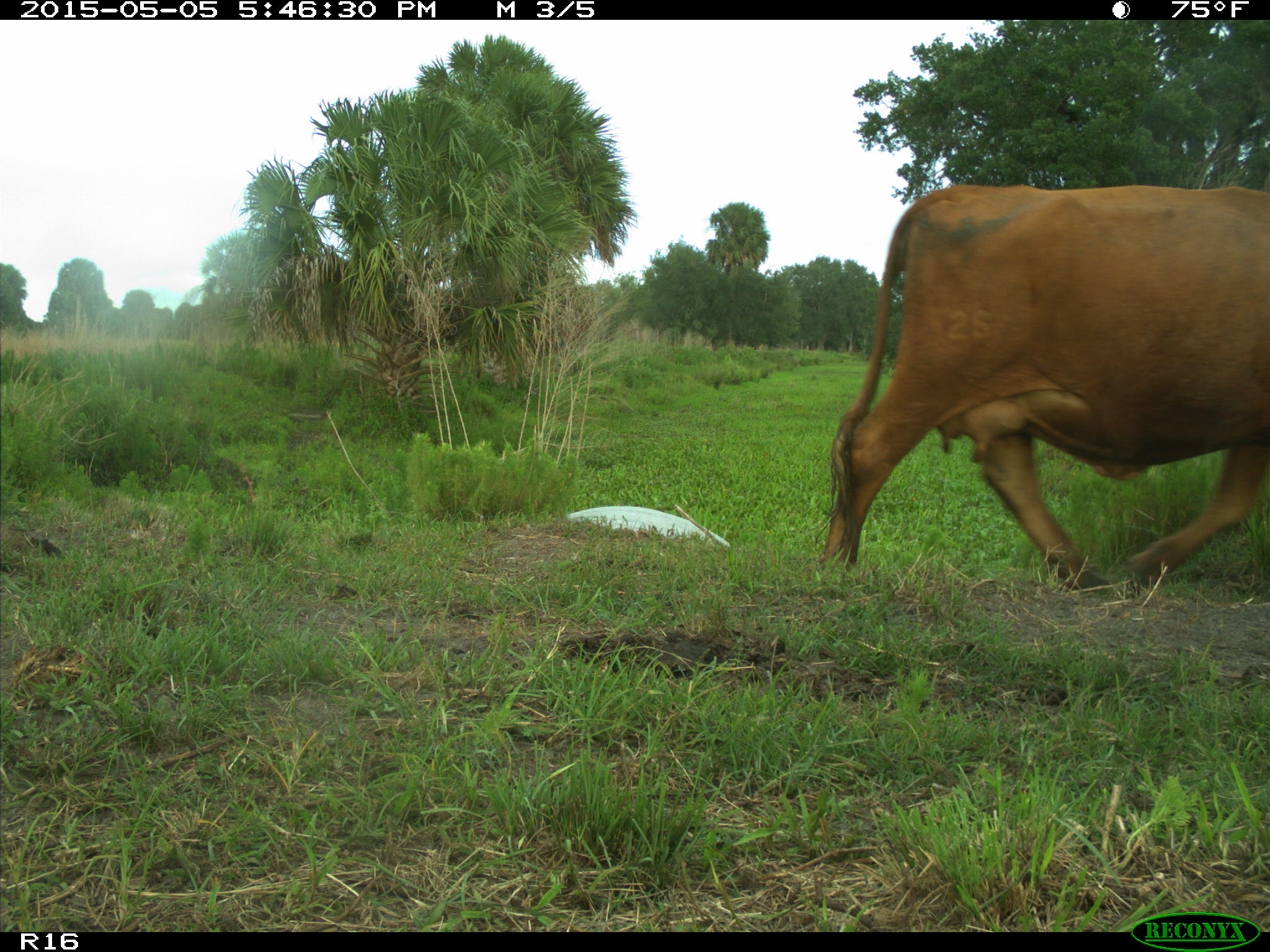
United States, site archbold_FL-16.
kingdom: Animalia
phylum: Chordata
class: Mammalia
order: Artiodactyla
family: Bovidae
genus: Bos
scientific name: Bos taurus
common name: domestic cow